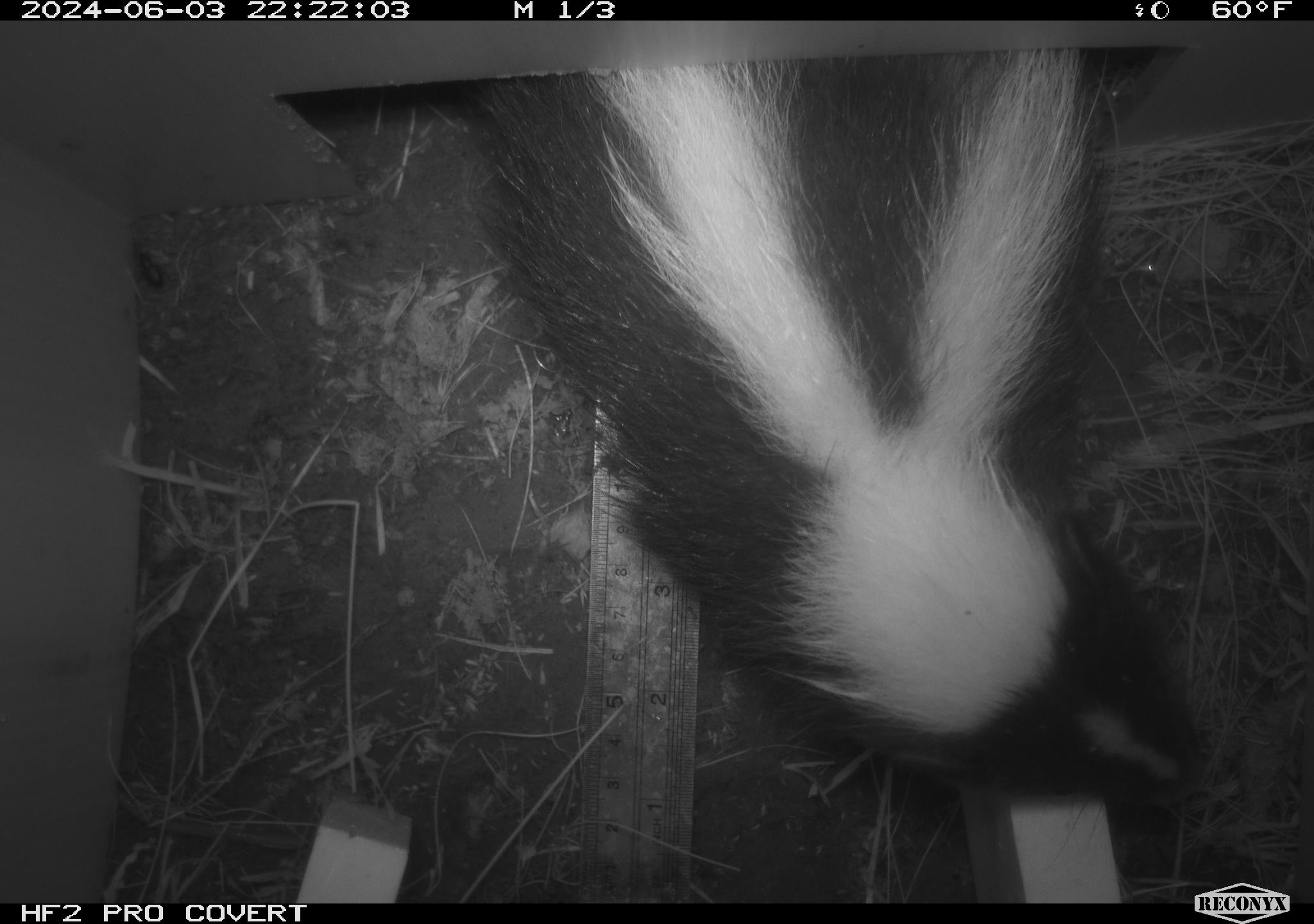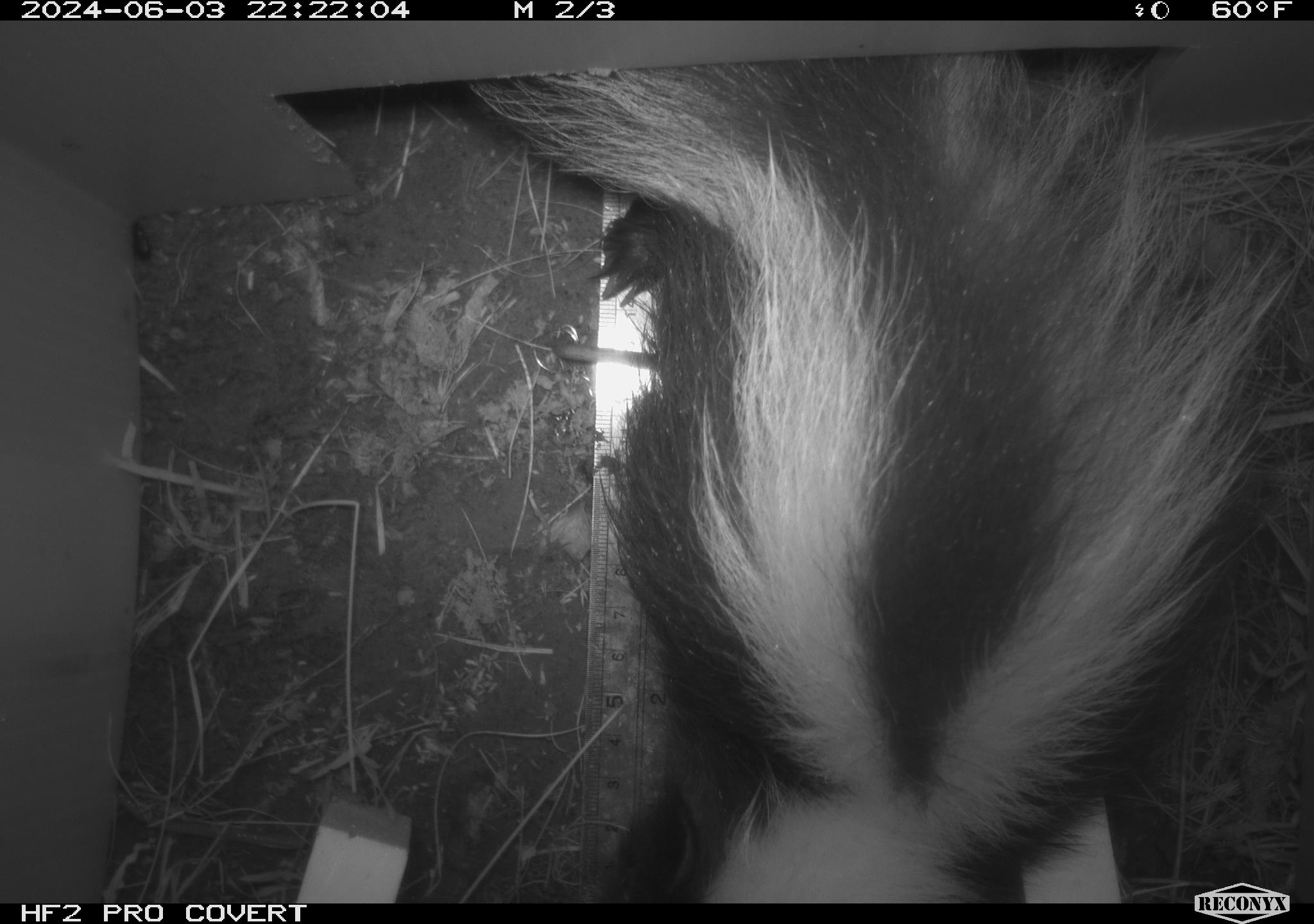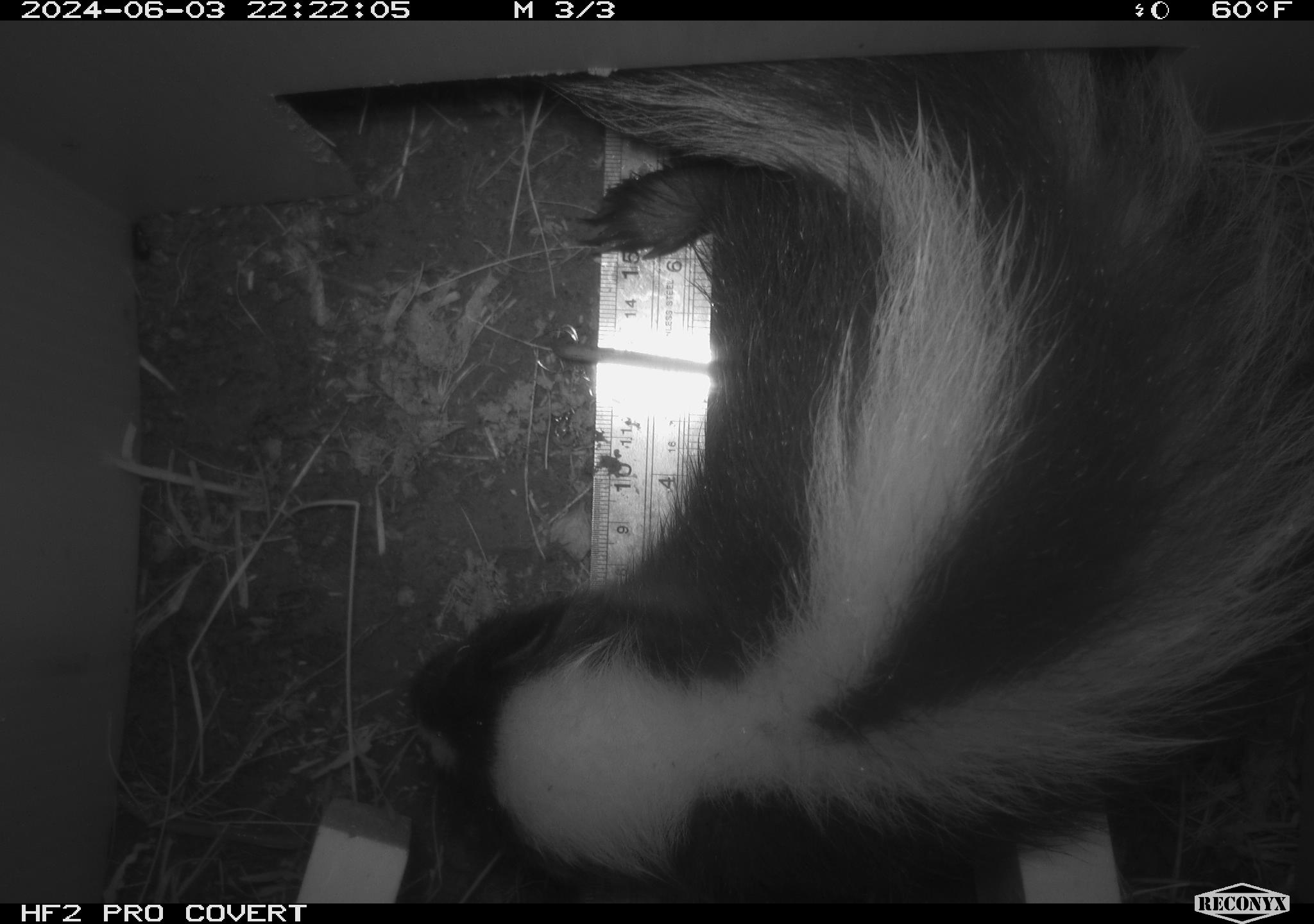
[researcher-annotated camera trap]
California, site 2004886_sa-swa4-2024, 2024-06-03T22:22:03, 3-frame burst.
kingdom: Animalia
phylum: Chordata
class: Mammalia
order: Carnivora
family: Mephitidae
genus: Mephitis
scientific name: Mephitis mephitis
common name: striped skunk